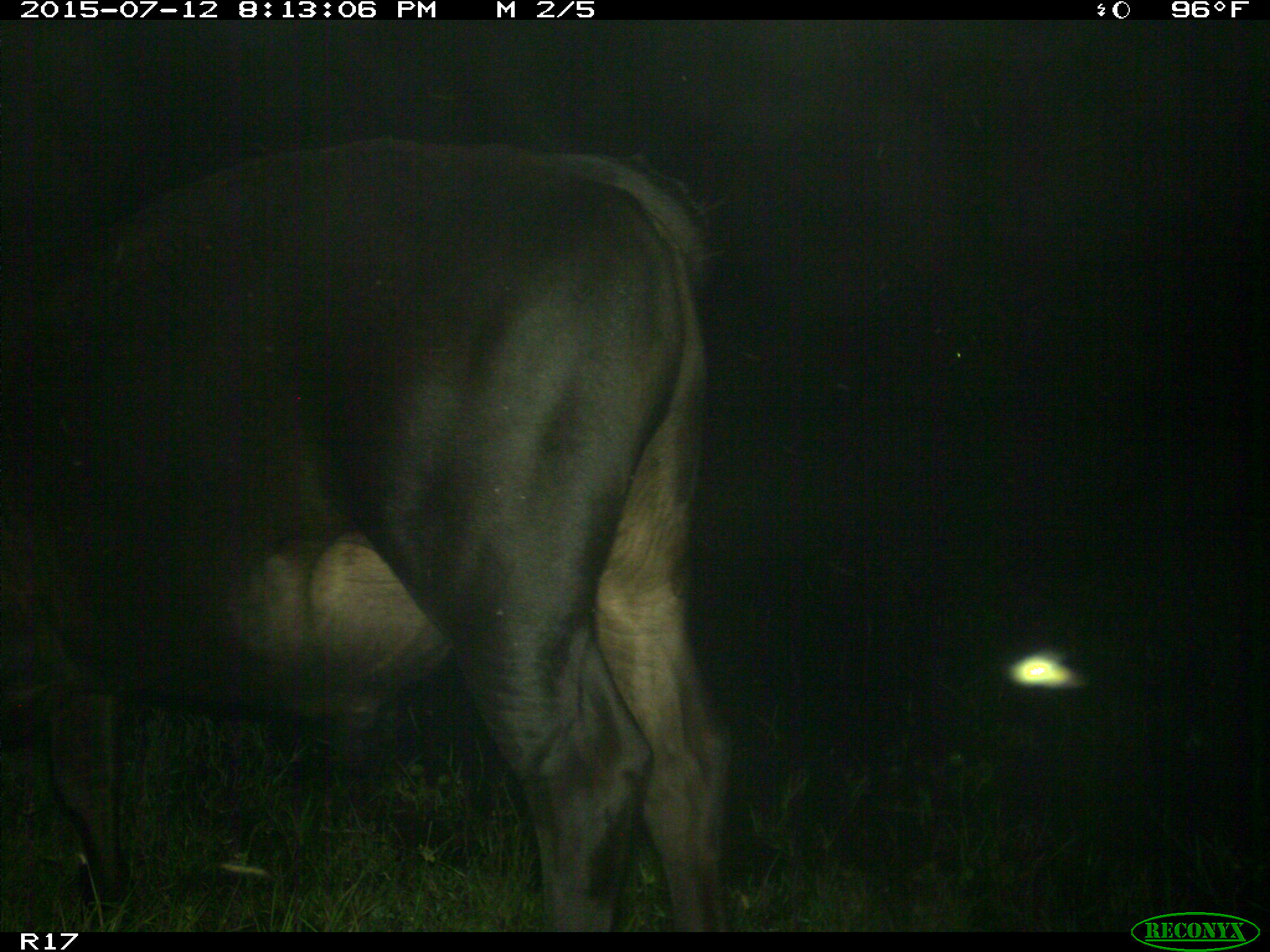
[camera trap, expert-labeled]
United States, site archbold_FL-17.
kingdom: Animalia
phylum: Chordata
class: Mammalia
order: Artiodactyla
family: Bovidae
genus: Bos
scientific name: Bos taurus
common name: domestic cow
Bos taurus (domestic cow).